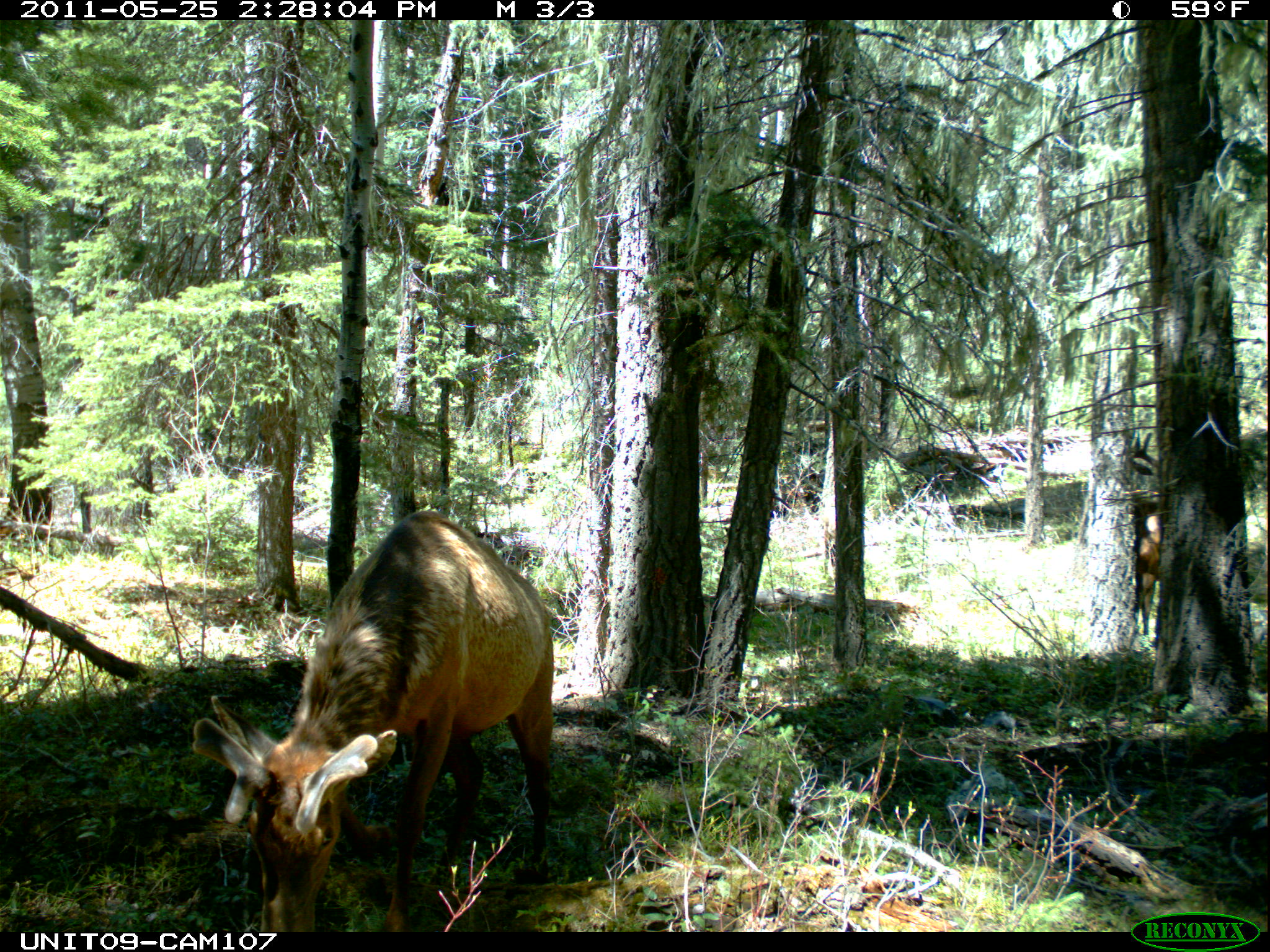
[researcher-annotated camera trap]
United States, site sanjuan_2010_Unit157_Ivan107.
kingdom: Animalia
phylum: Chordata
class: Mammalia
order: Artiodactyla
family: Cervidae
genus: Cervus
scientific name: Cervus elaphus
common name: red deer